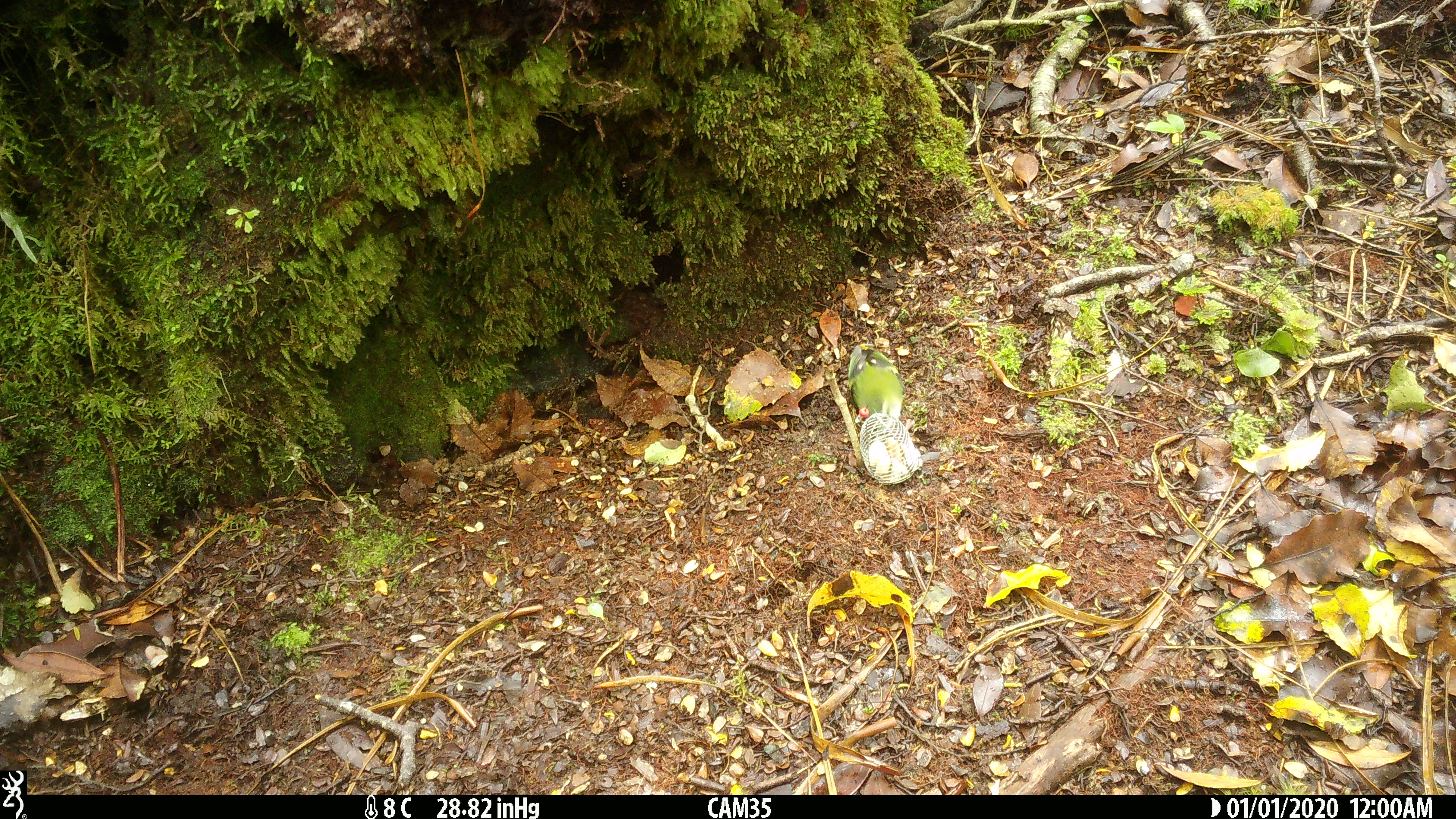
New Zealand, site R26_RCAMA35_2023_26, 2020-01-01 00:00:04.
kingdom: Animalia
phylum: Chordata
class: Aves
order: Passeriformes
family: Acanthisittidae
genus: Acanthisitta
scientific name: Acanthisitta chloris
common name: rifleman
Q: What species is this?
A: Rifleman (Acanthisitta chloris).